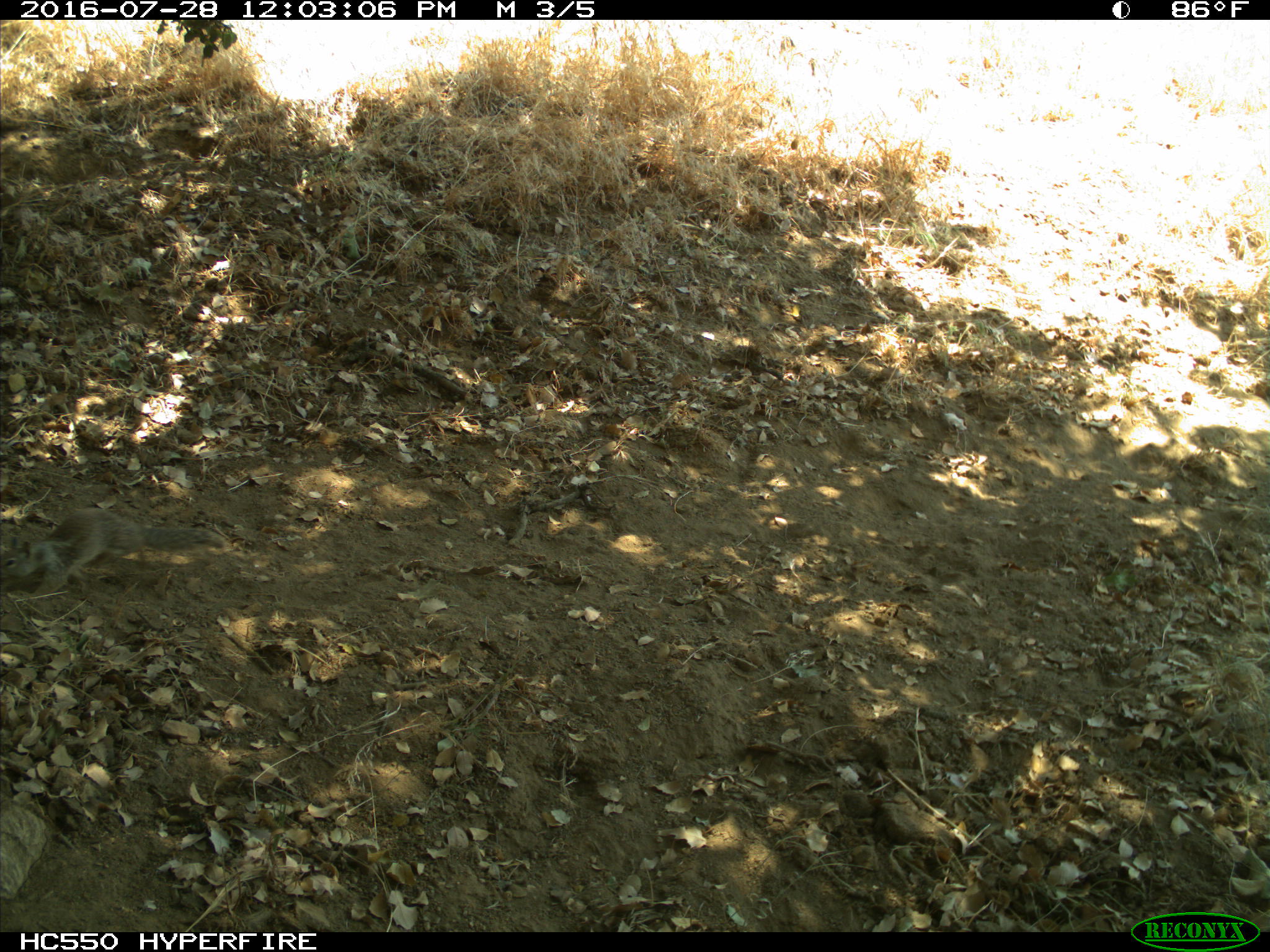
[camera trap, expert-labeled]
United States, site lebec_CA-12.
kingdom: Animalia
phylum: Chordata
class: Mammalia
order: Rodentia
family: Sciuridae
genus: Otospermophilus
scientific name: Otospermophilus beecheyi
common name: california ground squirrel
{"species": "Otospermophilus beecheyi (california ground squirrel)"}